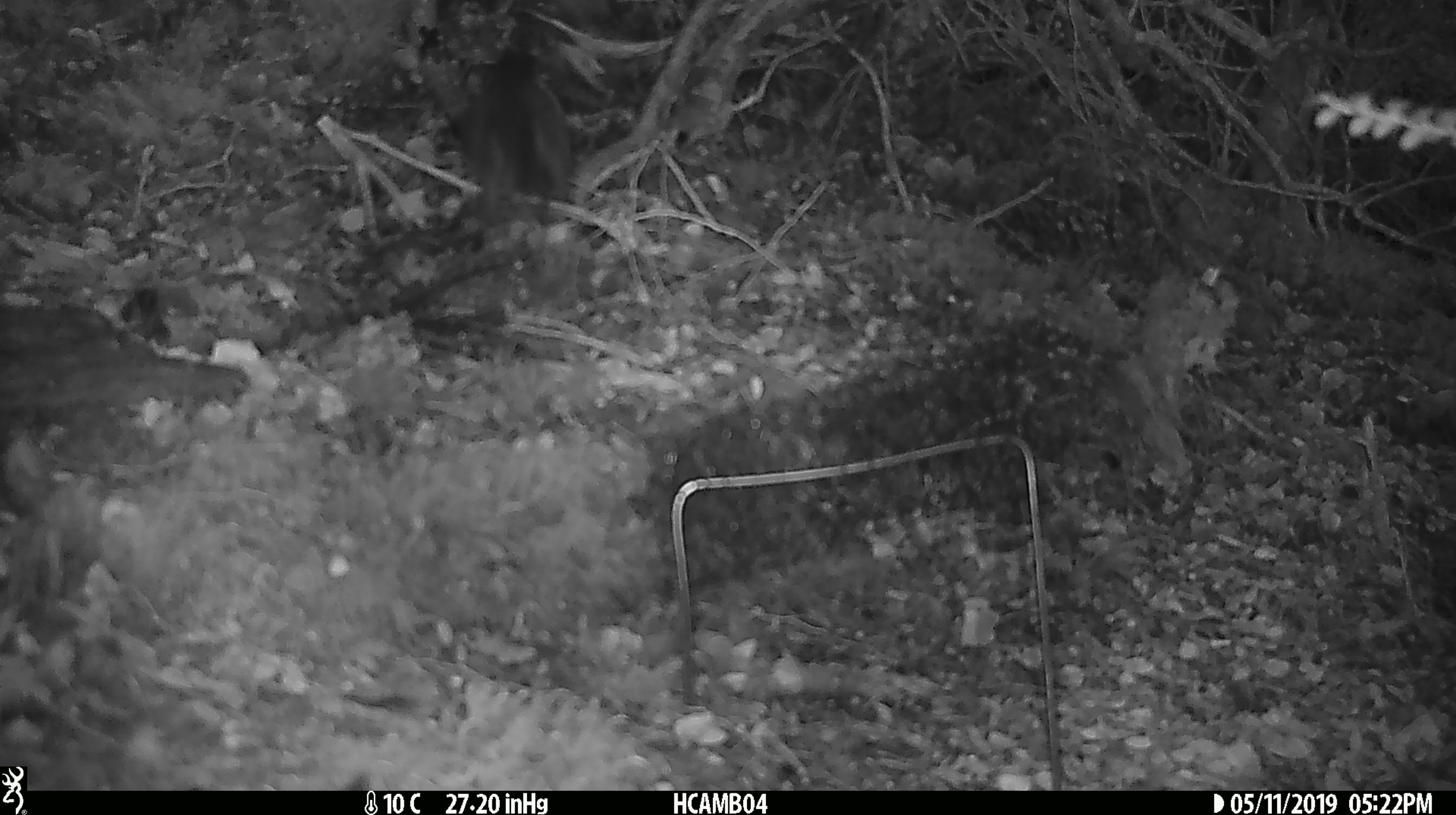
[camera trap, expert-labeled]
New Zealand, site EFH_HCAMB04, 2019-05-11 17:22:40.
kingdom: Animalia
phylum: Chordata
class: Aves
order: Passeriformes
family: Petroicidae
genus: Petroica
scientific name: Petroica australis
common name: new zealand robin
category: robin